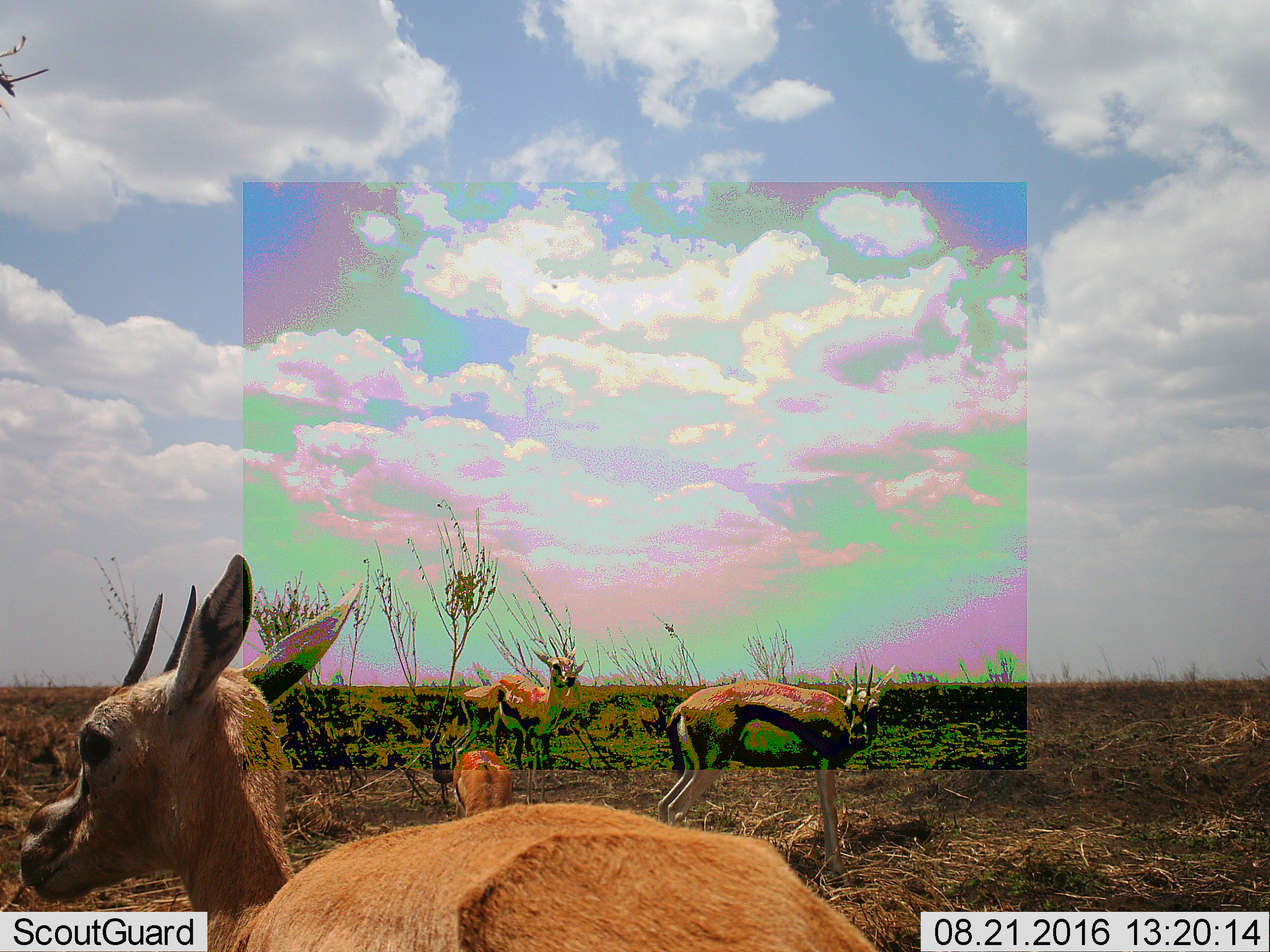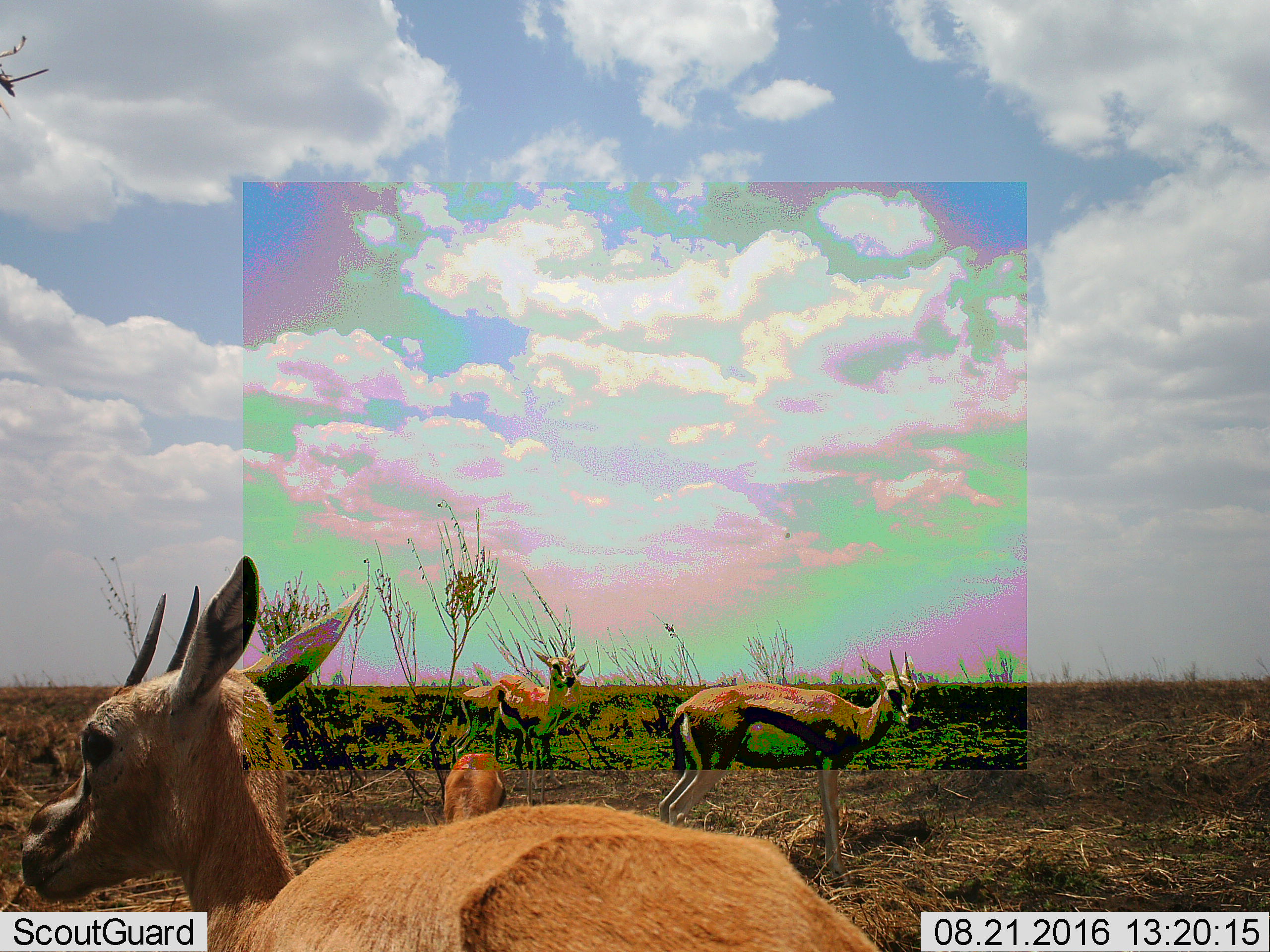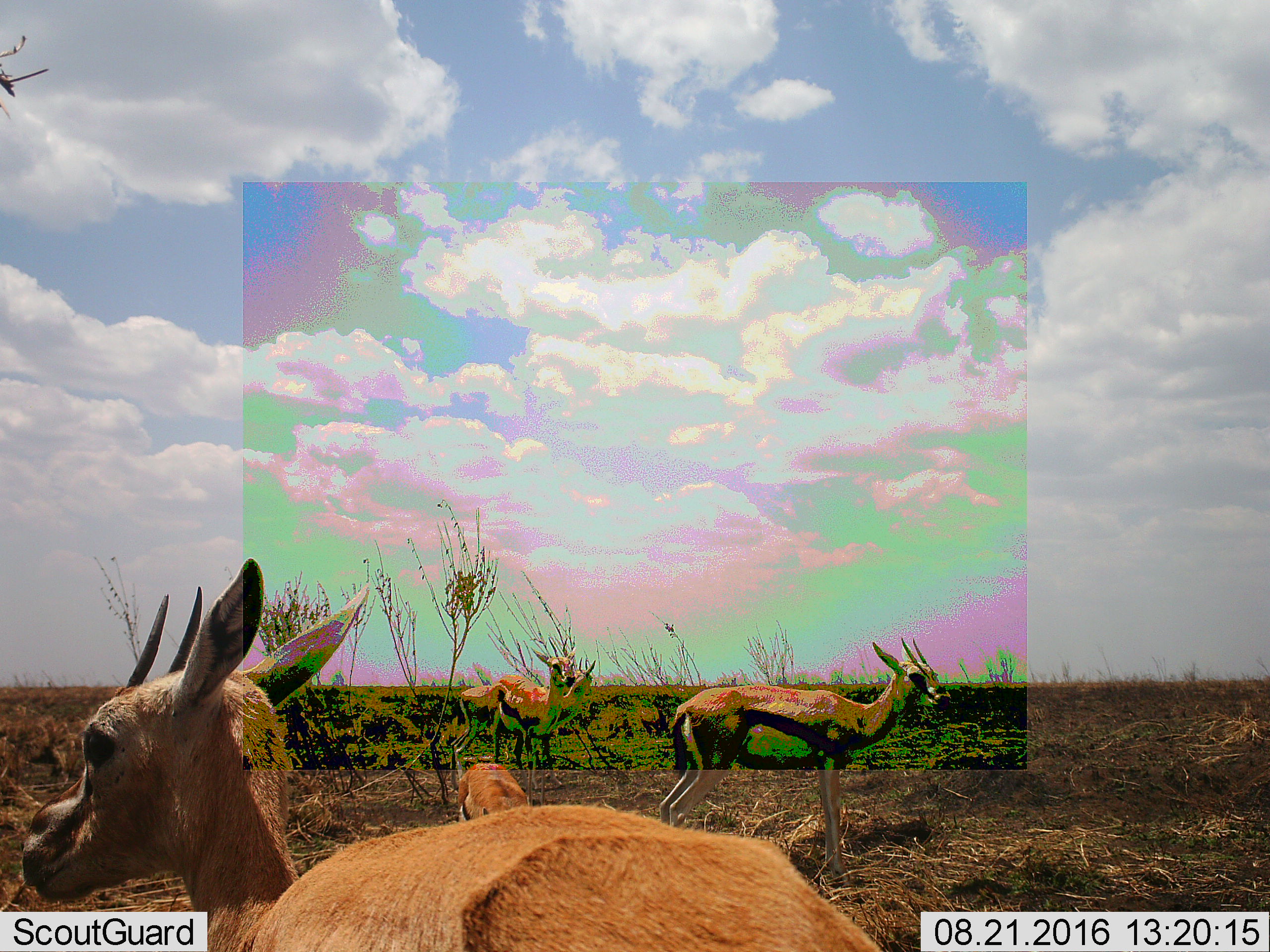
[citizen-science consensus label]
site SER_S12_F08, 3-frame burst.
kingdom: Animalia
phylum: Chordata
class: Mammalia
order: Artiodactyla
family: Bovidae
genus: Eudorcas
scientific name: Eudorcas thomsonii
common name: thomson's gazelle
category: gazellethomsons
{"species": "gazellethomsons (thomson's gazelle) (Eudorcas thomsonii)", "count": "4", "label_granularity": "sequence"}